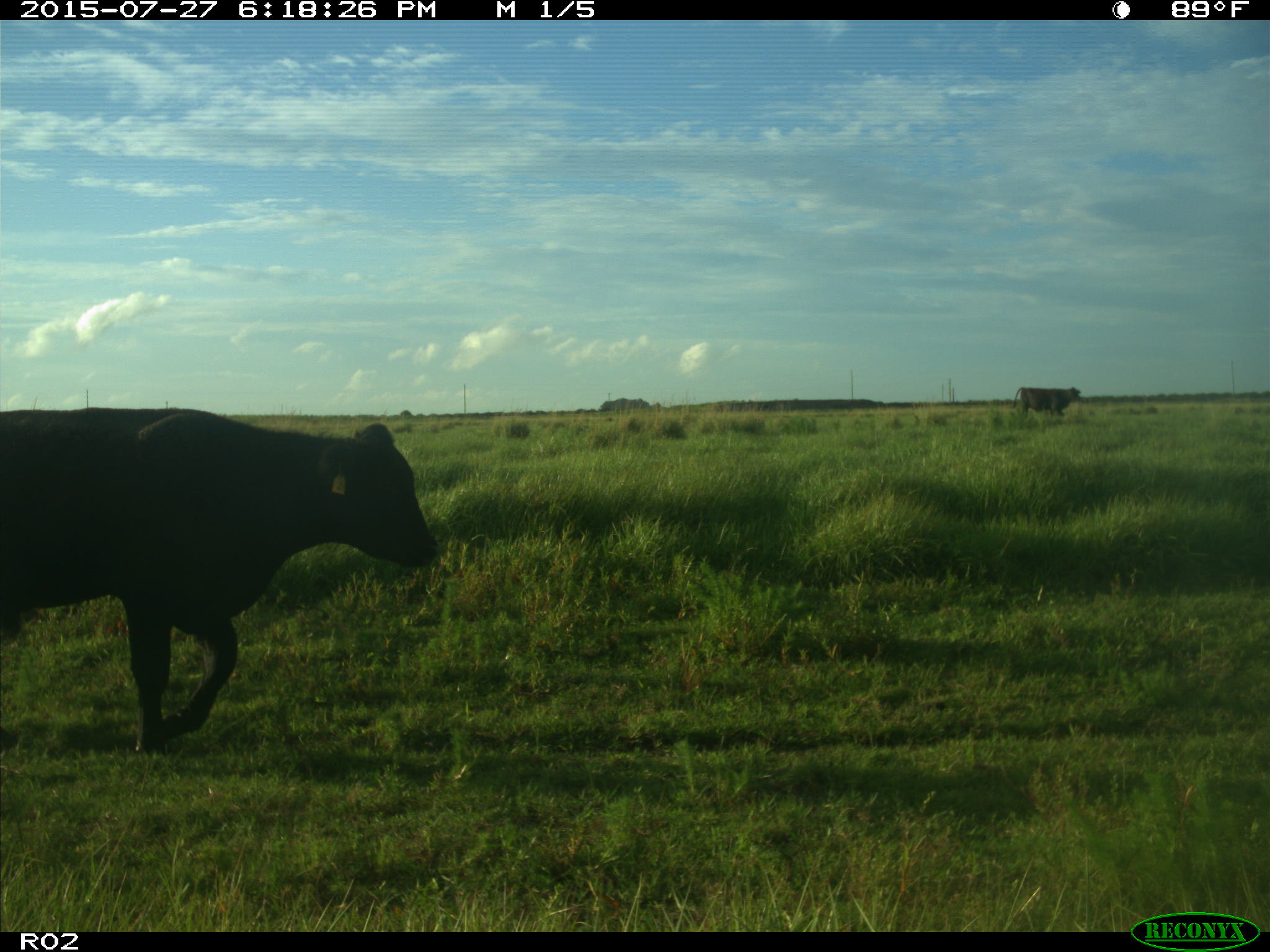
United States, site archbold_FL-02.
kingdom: Animalia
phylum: Chordata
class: Mammalia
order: Artiodactyla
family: Bovidae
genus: Bos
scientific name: Bos taurus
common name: domestic cow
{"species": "Bos taurus (domestic cow)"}